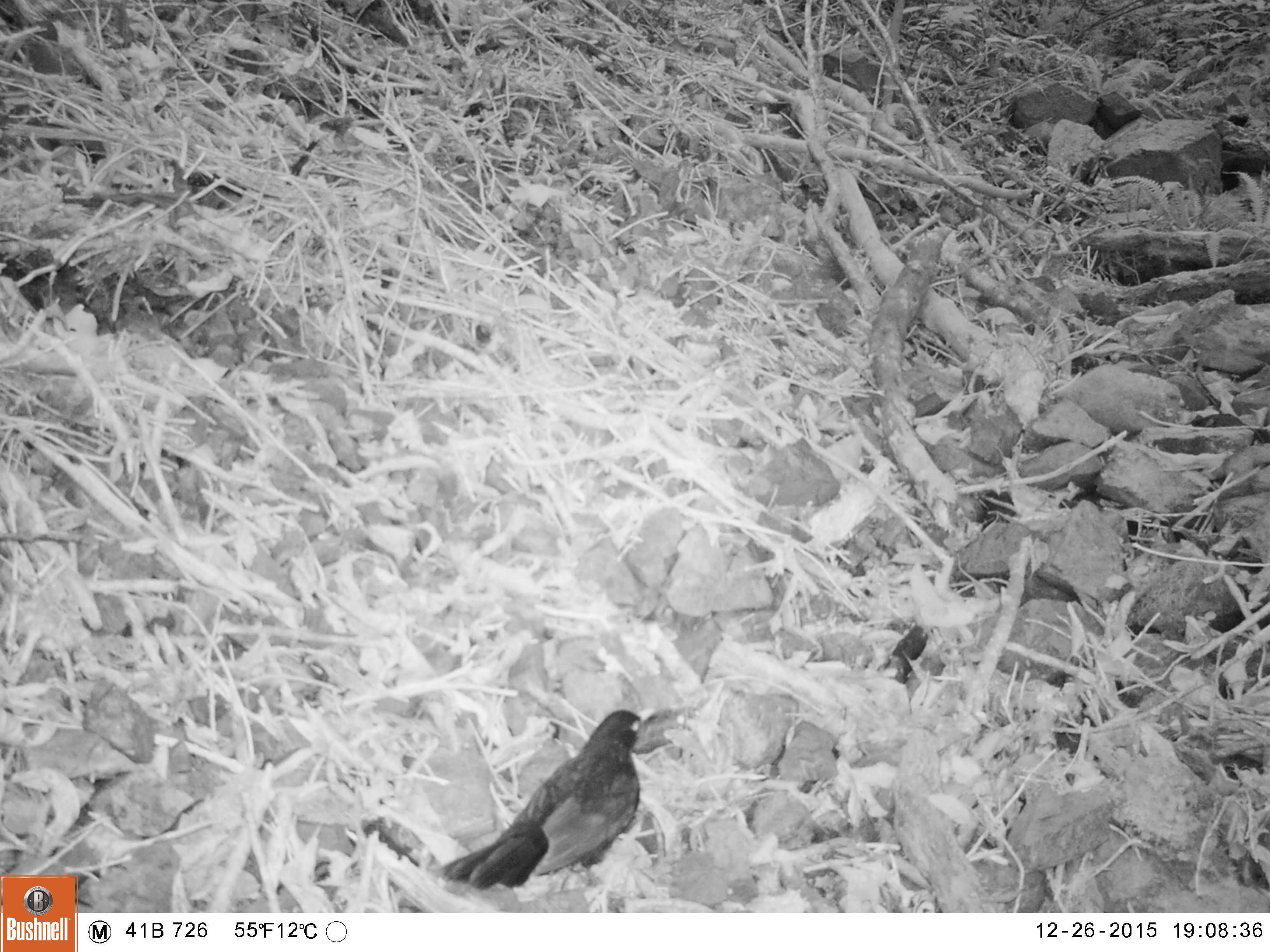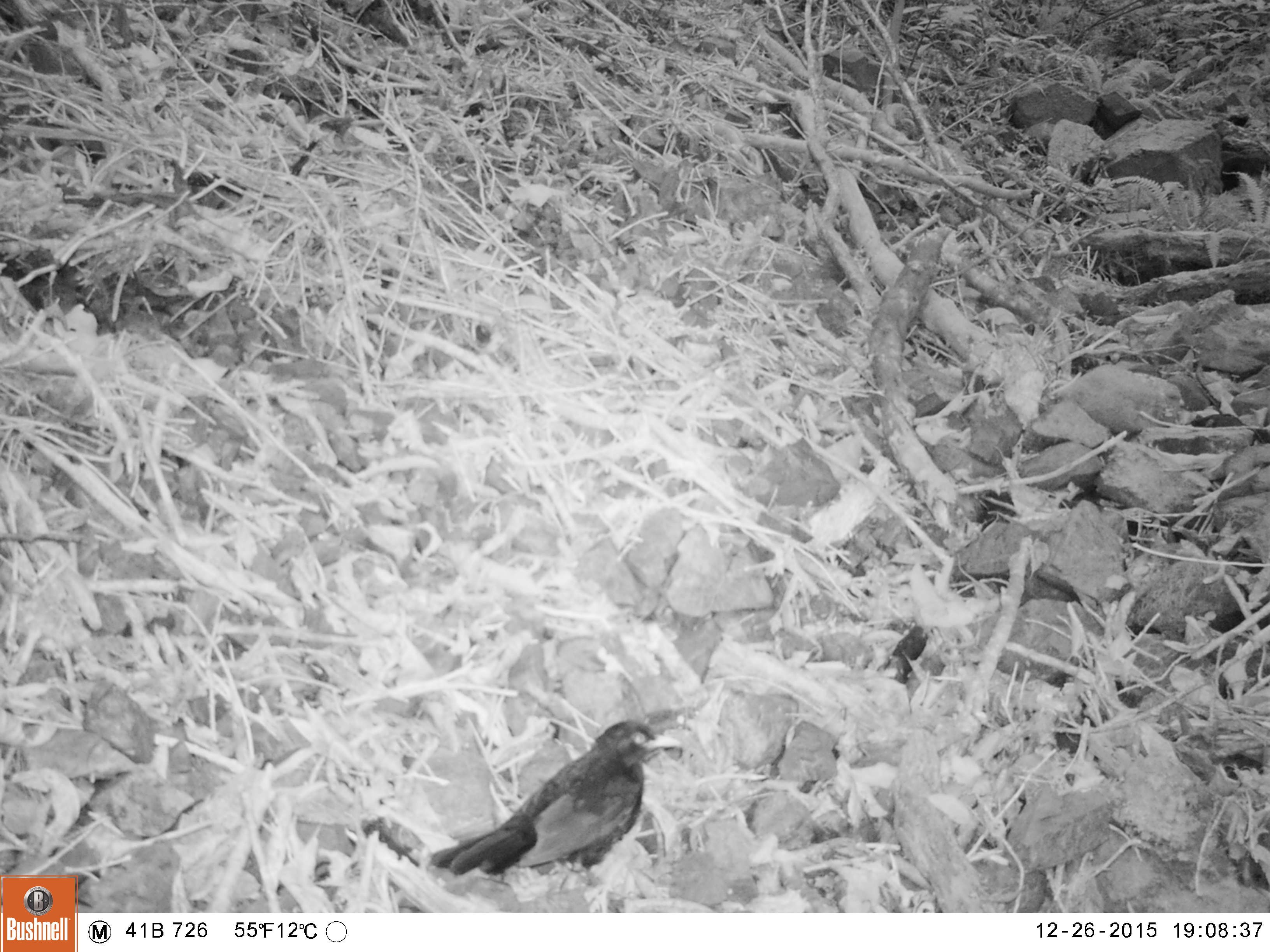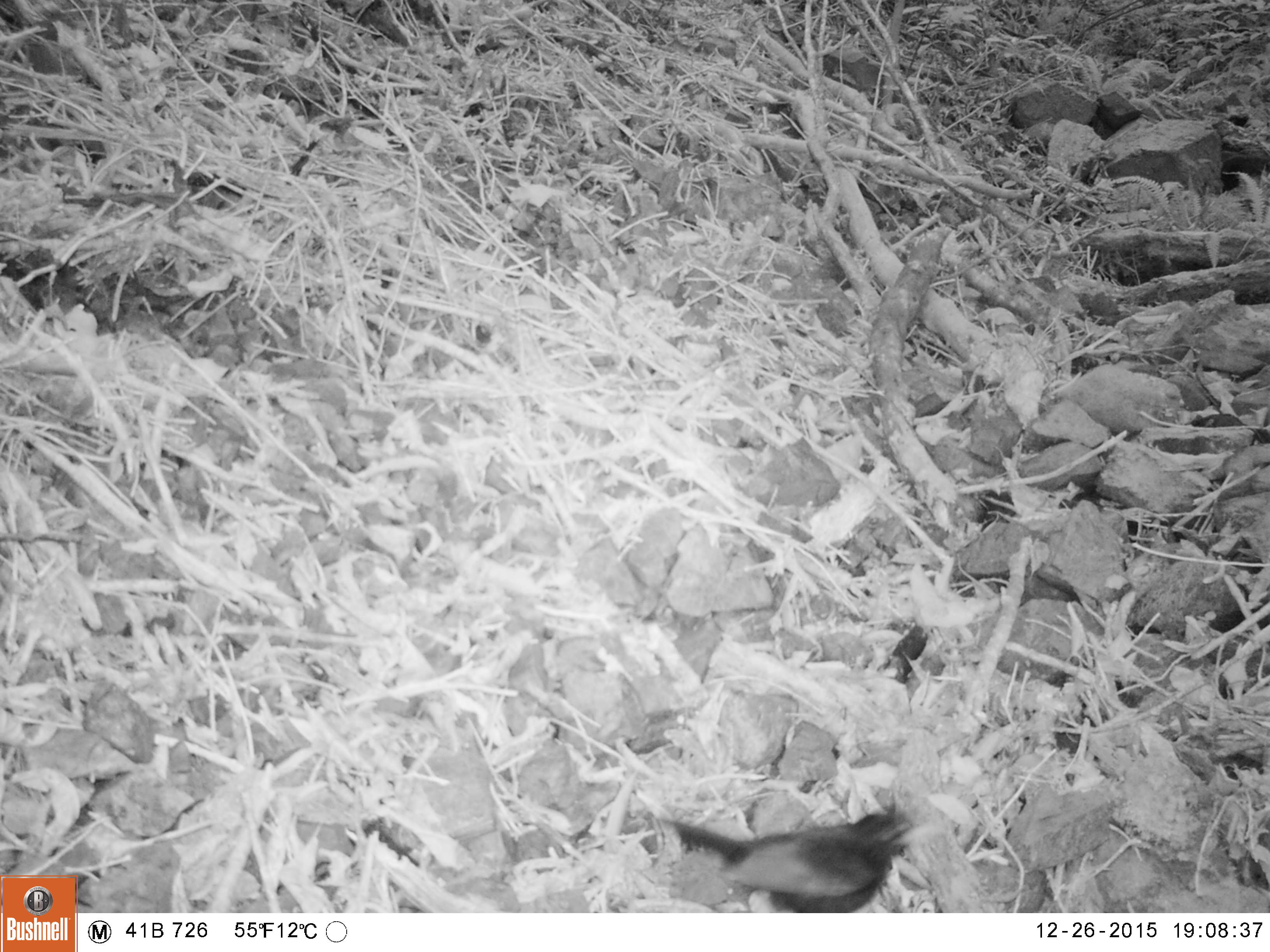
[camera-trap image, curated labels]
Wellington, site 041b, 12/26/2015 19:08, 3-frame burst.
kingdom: Animalia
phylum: Chordata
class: Aves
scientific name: Aves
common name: bird